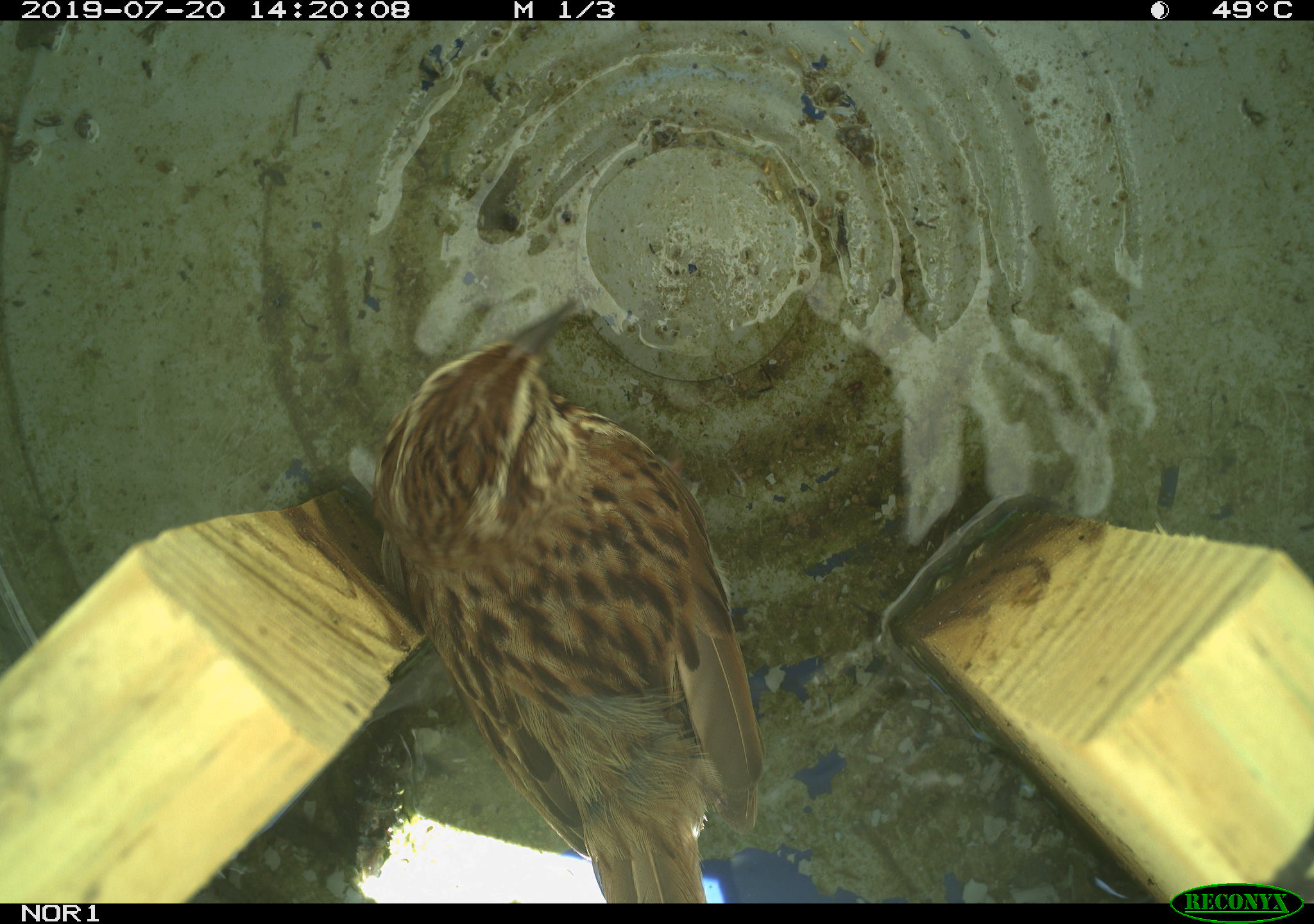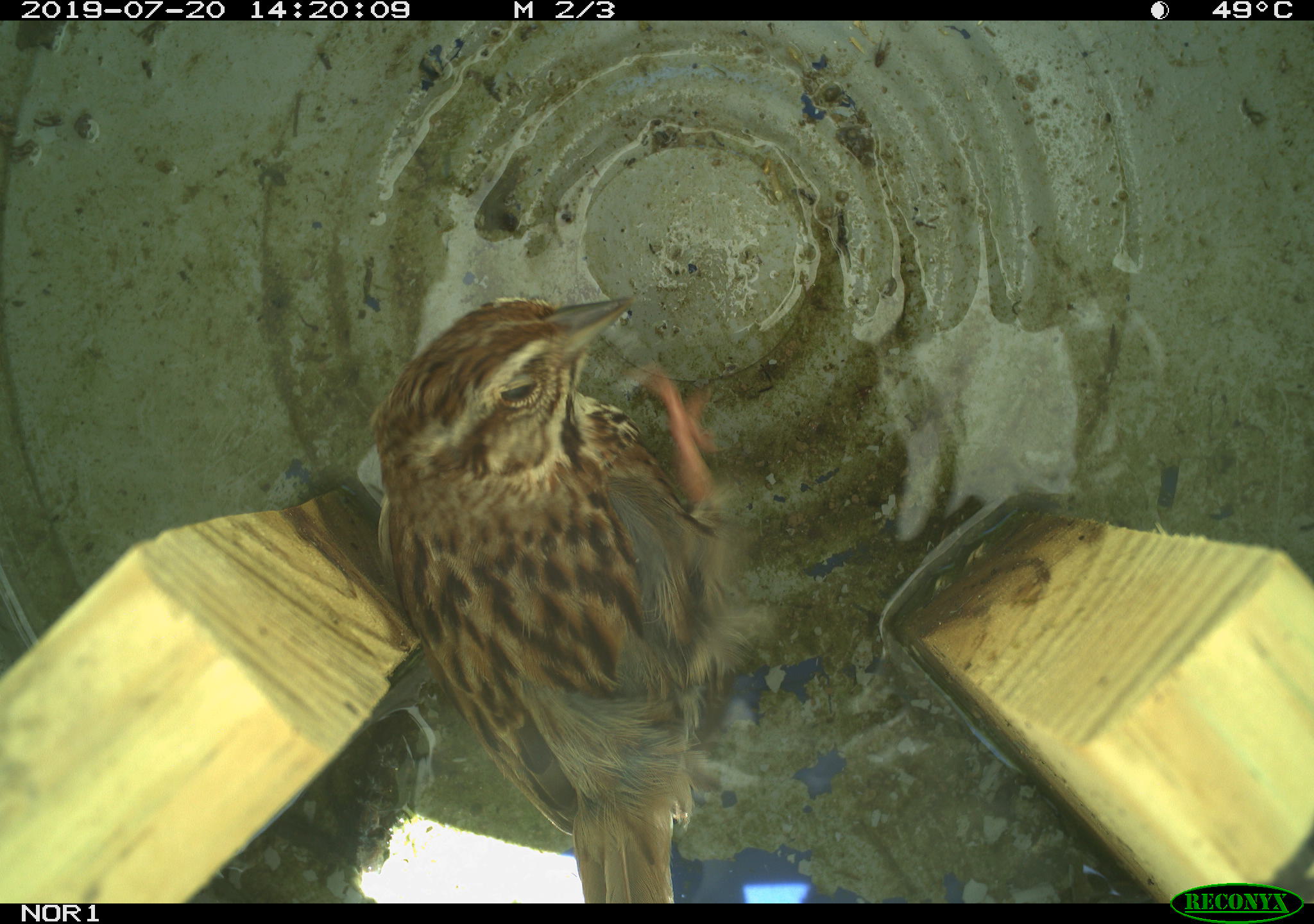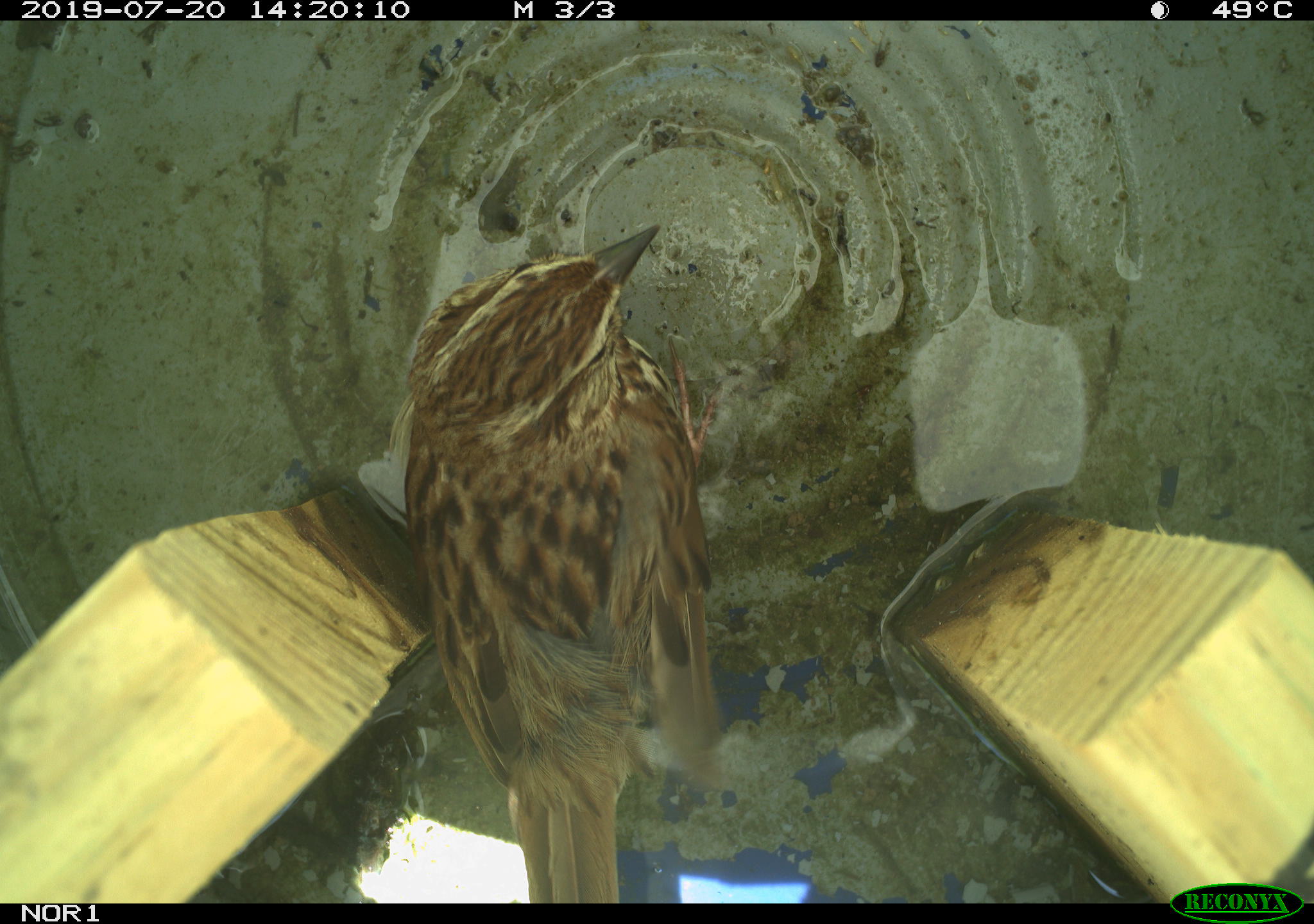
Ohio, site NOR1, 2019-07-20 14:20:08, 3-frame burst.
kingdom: Animalia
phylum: Chordata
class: Aves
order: Passeriformes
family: Passerellidae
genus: Melospiza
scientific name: Melospiza melodia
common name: song sparrow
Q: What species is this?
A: Song sparrow (Melospiza melodia).